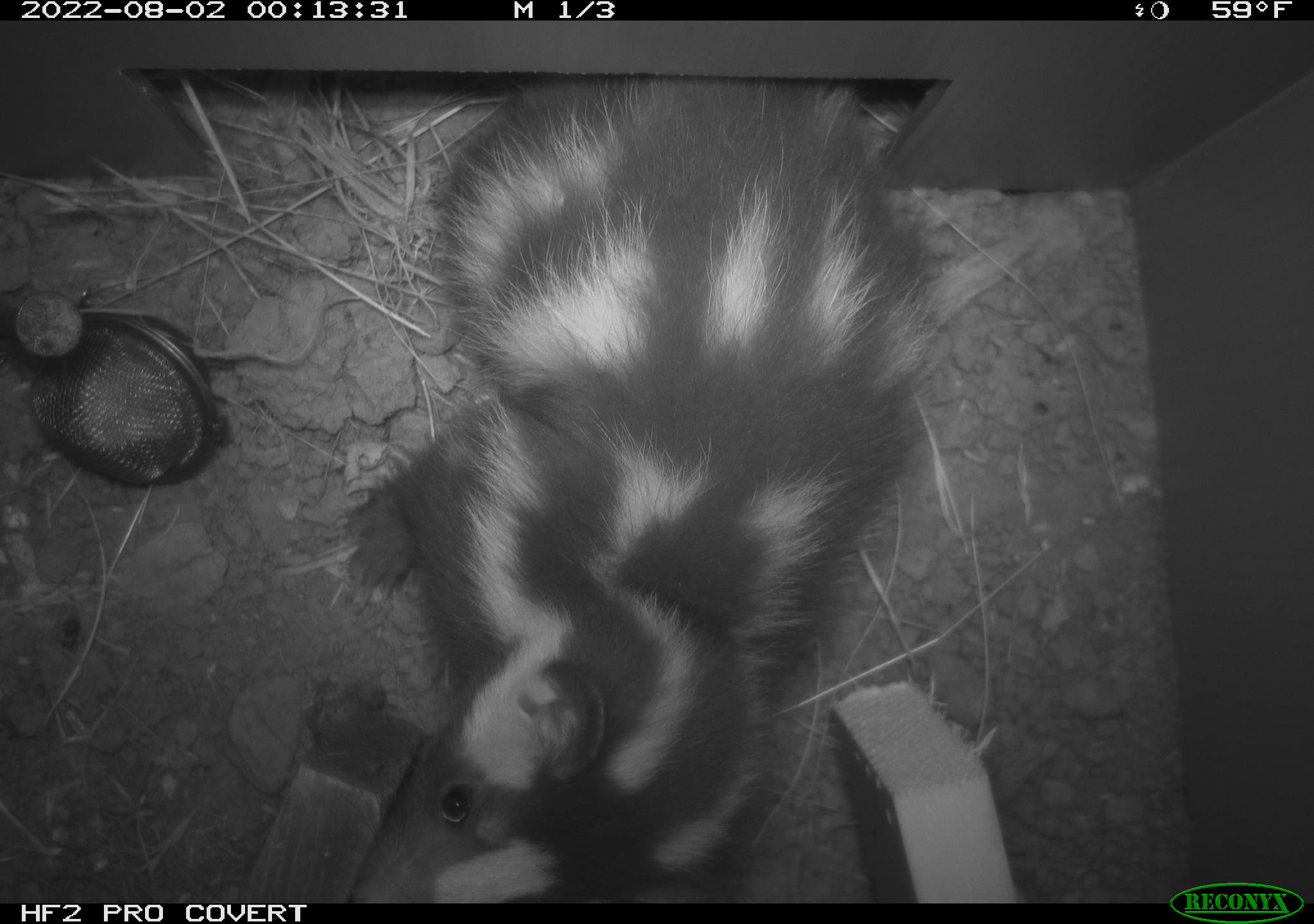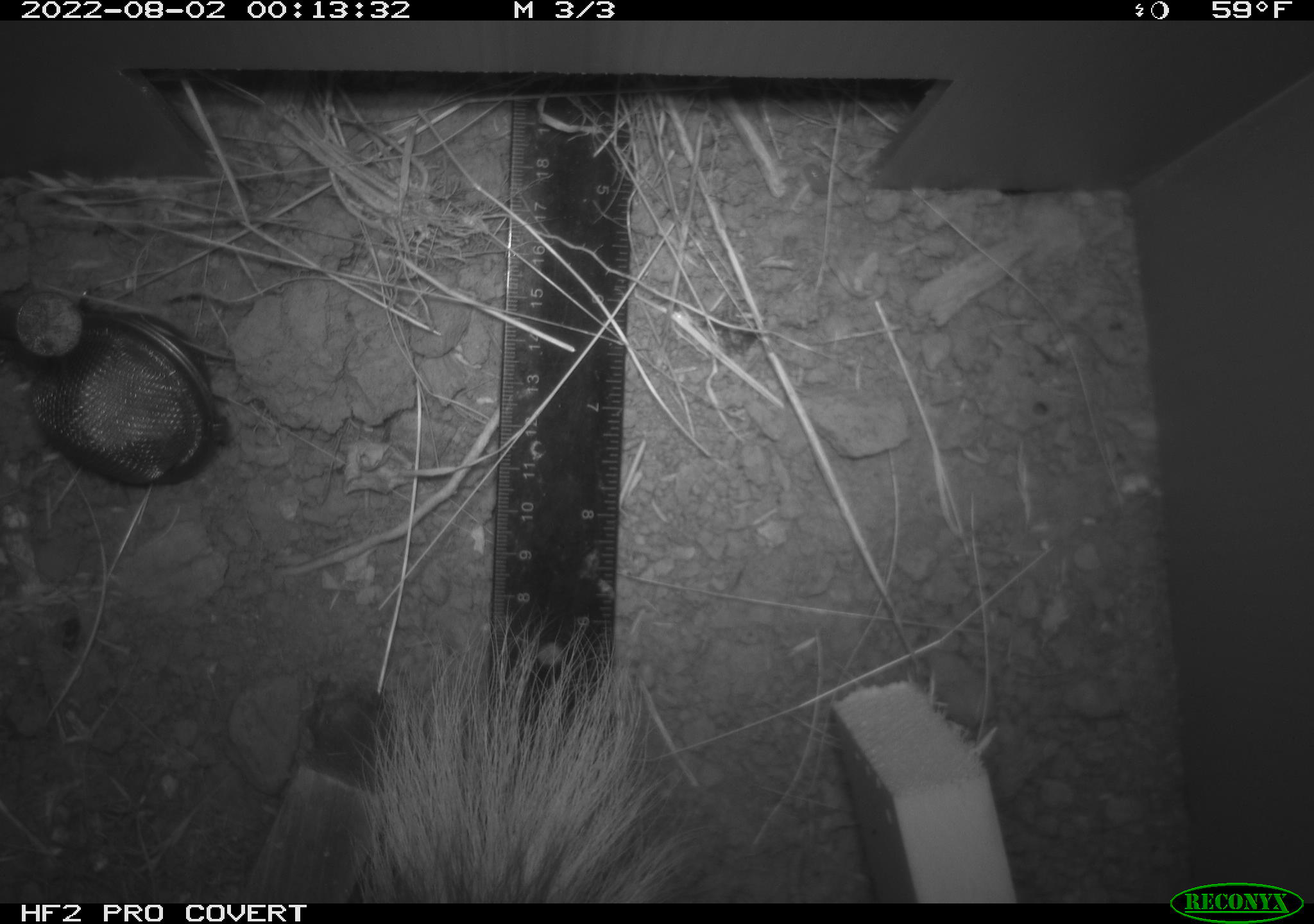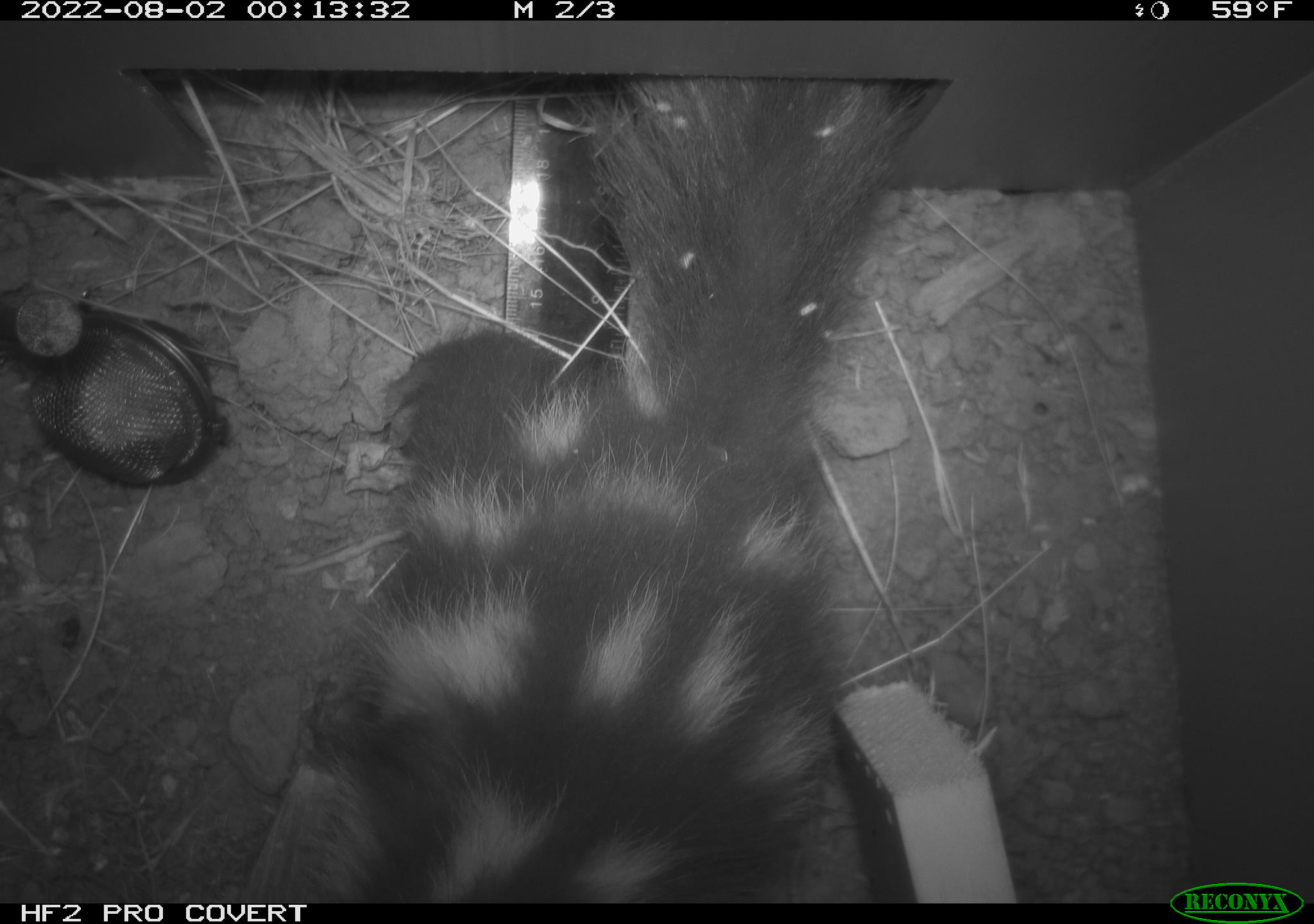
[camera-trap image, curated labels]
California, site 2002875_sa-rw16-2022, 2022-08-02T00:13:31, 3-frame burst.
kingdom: Animalia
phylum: Chordata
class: Mammalia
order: Carnivora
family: Mephitidae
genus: Spilogale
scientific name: Spilogale gracilis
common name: western spotted skunk